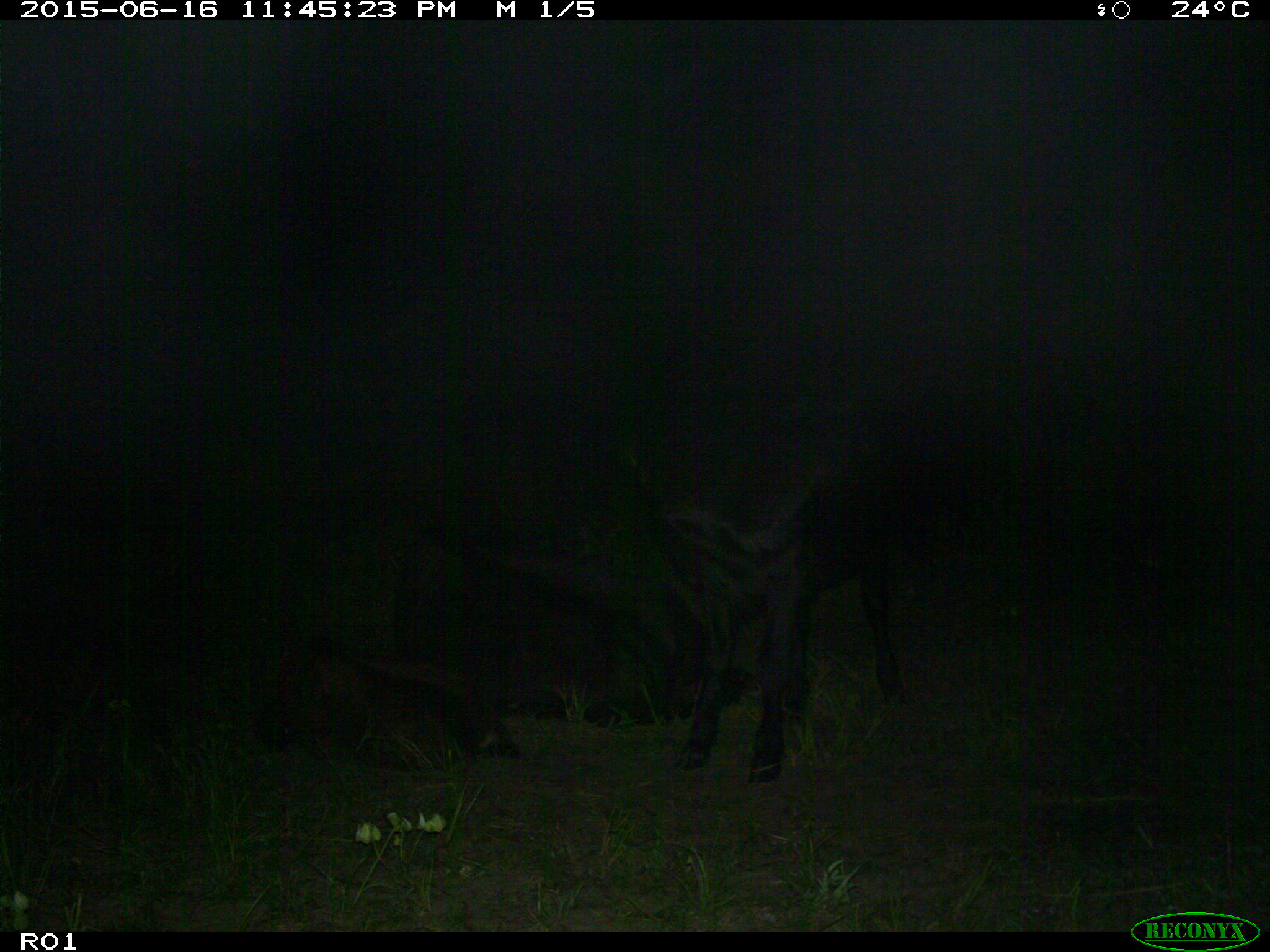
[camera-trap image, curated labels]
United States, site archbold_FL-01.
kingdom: Animalia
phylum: Chordata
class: Mammalia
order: Artiodactyla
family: Bovidae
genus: Bos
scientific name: Bos taurus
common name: domestic cow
Bos taurus (domestic cow).